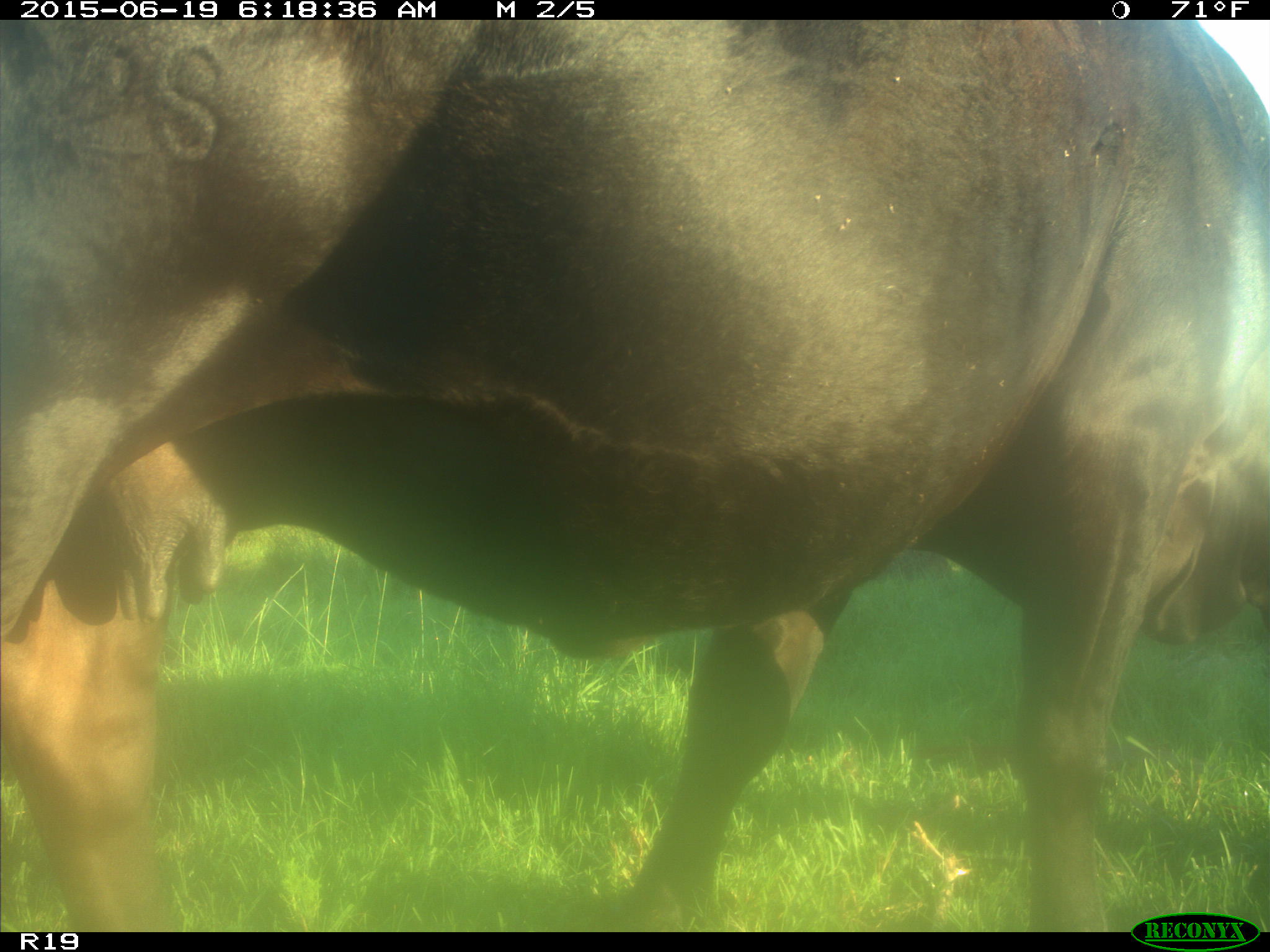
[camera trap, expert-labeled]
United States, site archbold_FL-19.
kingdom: Animalia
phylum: Chordata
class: Mammalia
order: Artiodactyla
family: Bovidae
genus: Bos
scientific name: Bos taurus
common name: domestic cow